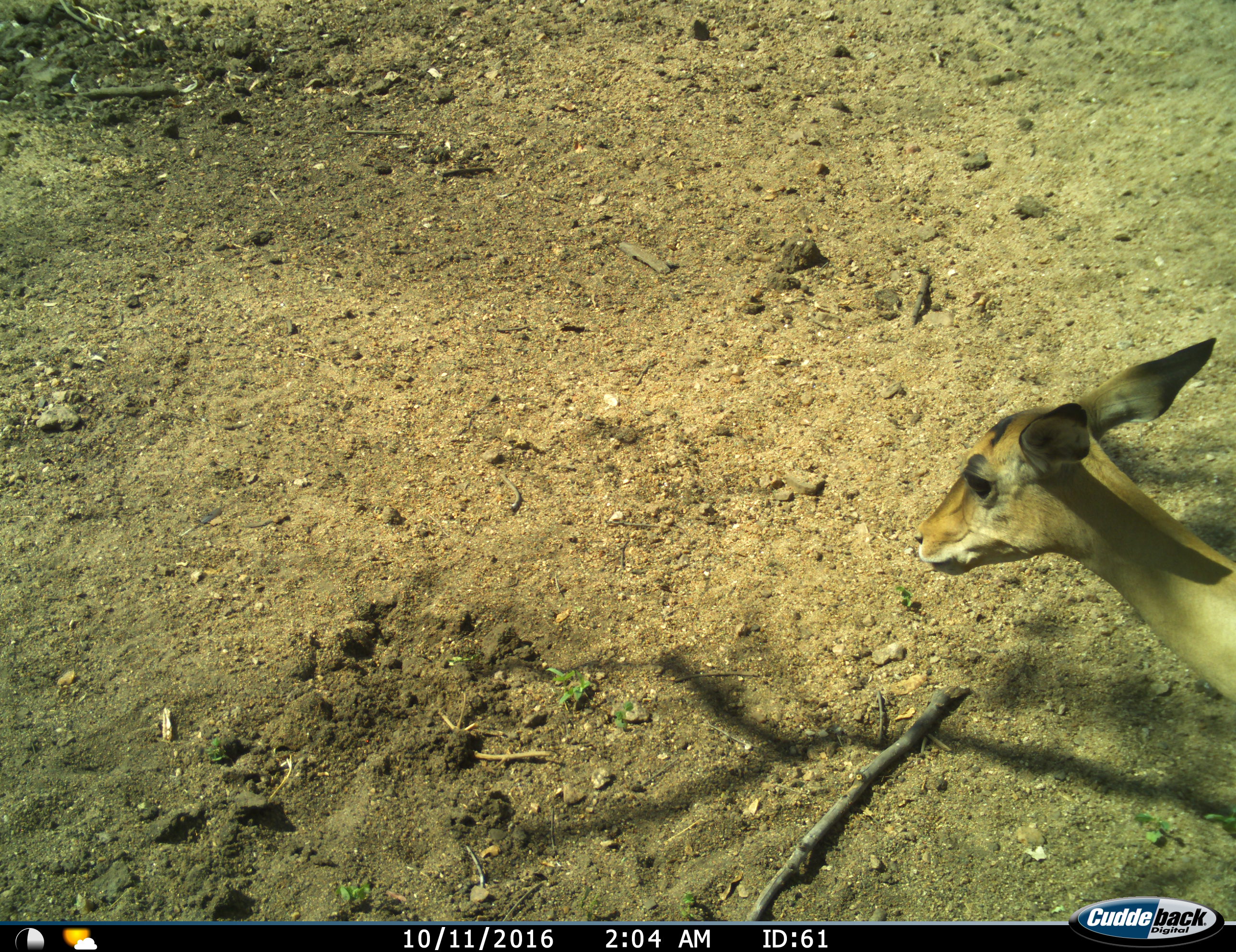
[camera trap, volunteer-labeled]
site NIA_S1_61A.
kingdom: Animalia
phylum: Chordata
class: Mammalia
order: Artiodactyla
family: Bovidae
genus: Aepyceros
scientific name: Aepyceros melampus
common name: impala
Impala (Aepyceros melampus), count 1. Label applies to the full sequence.